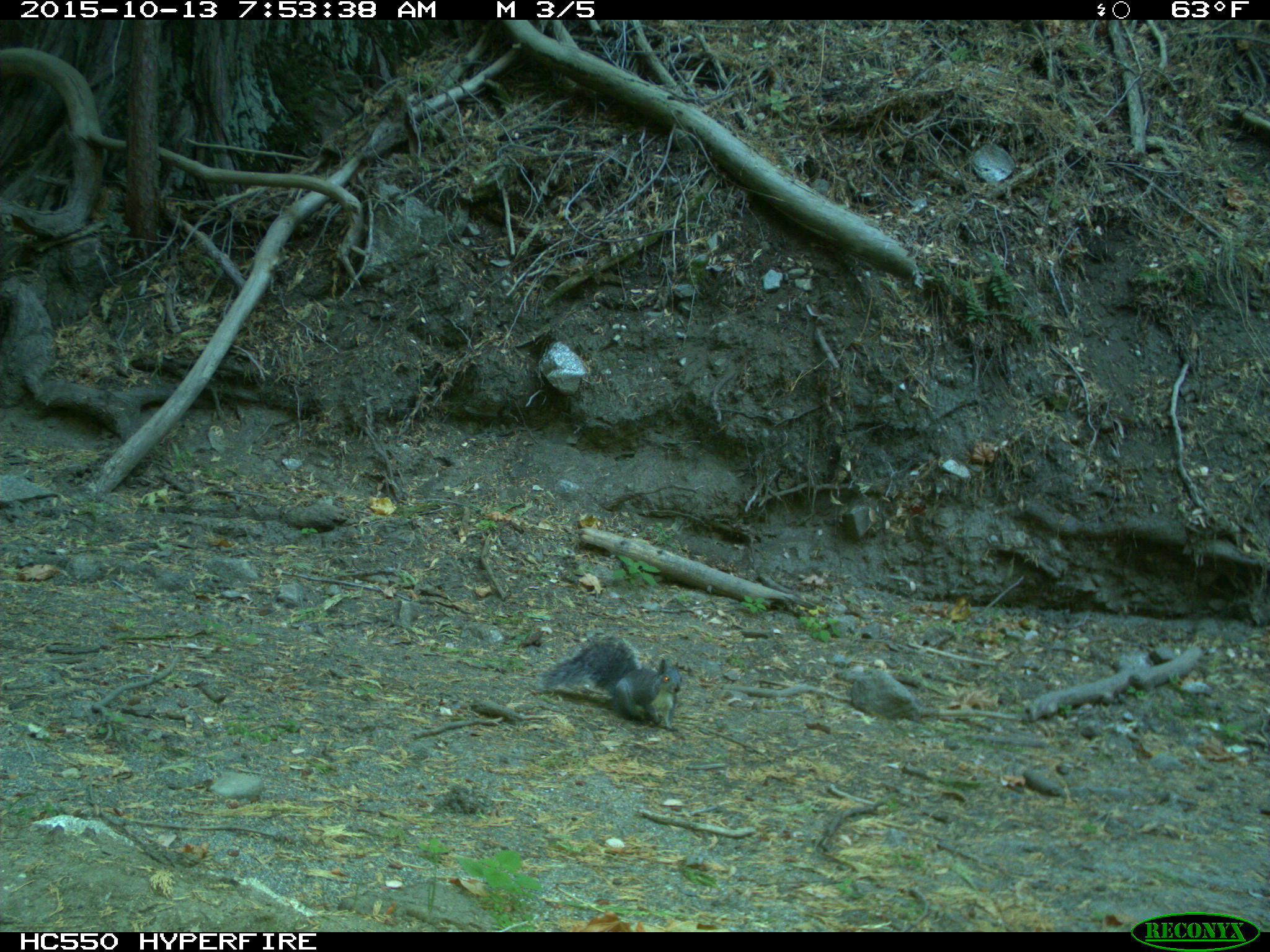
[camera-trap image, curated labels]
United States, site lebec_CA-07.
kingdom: Animalia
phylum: Chordata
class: Mammalia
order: Rodentia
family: Sciuridae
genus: Sciurus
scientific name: Sciurus carolinensis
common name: eastern gray squirrel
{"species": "Sciurus carolinensis (eastern gray squirrel)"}